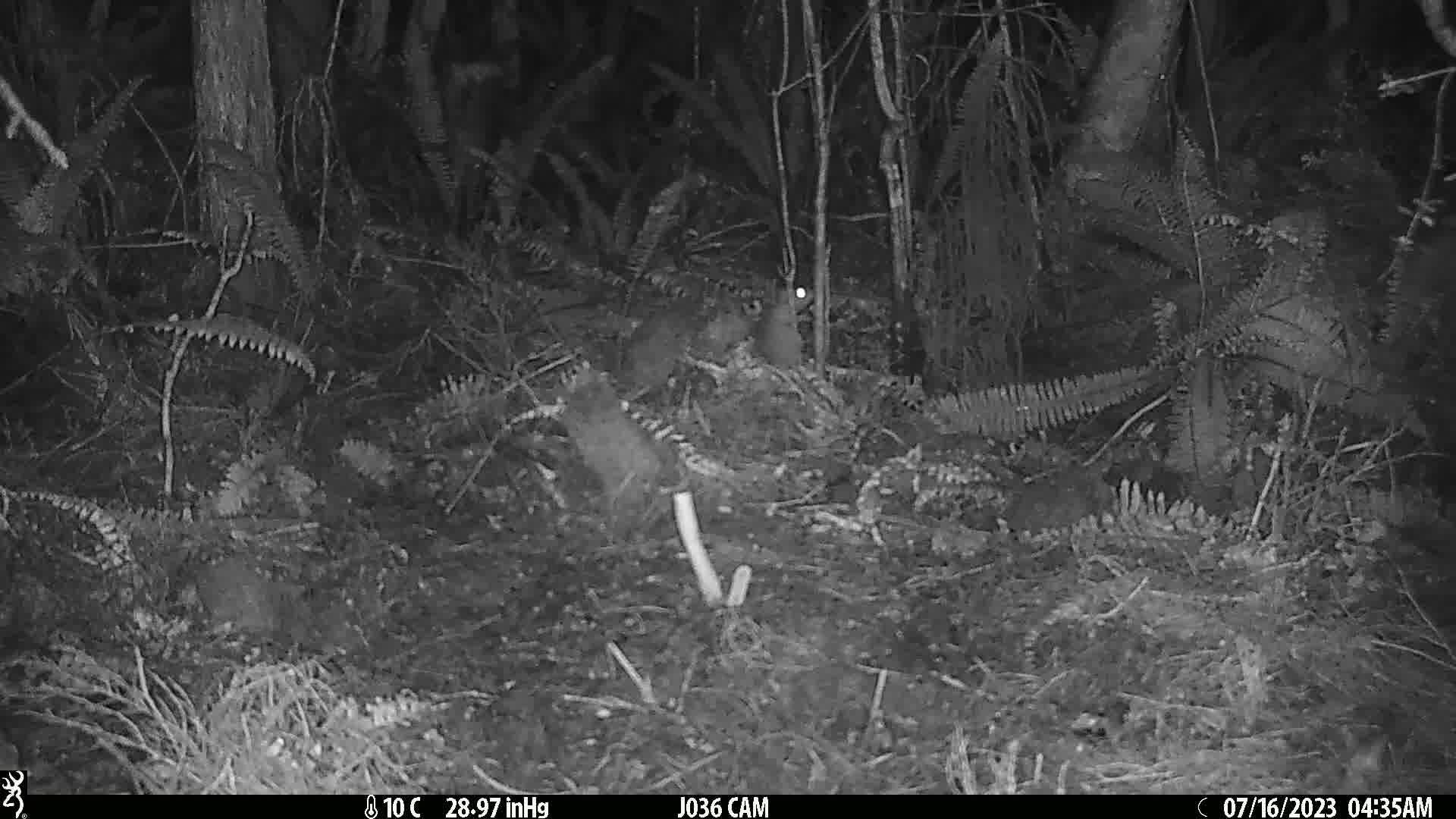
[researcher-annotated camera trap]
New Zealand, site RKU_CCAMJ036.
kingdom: Animalia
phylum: Chordata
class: Mammalia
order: Rodentia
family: Muridae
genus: Rattus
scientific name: Rattus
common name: rat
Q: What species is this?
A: Rat (Rattus).